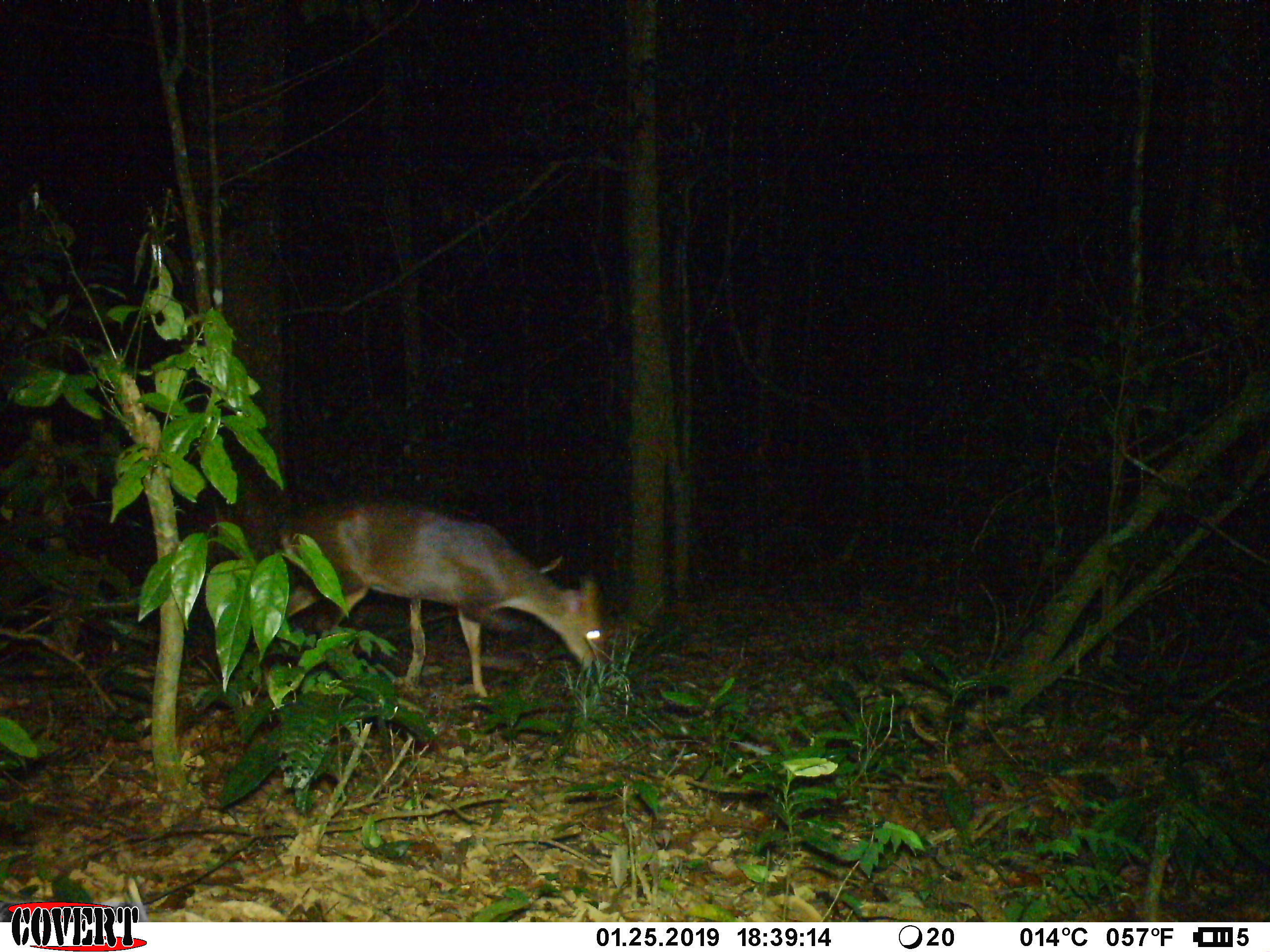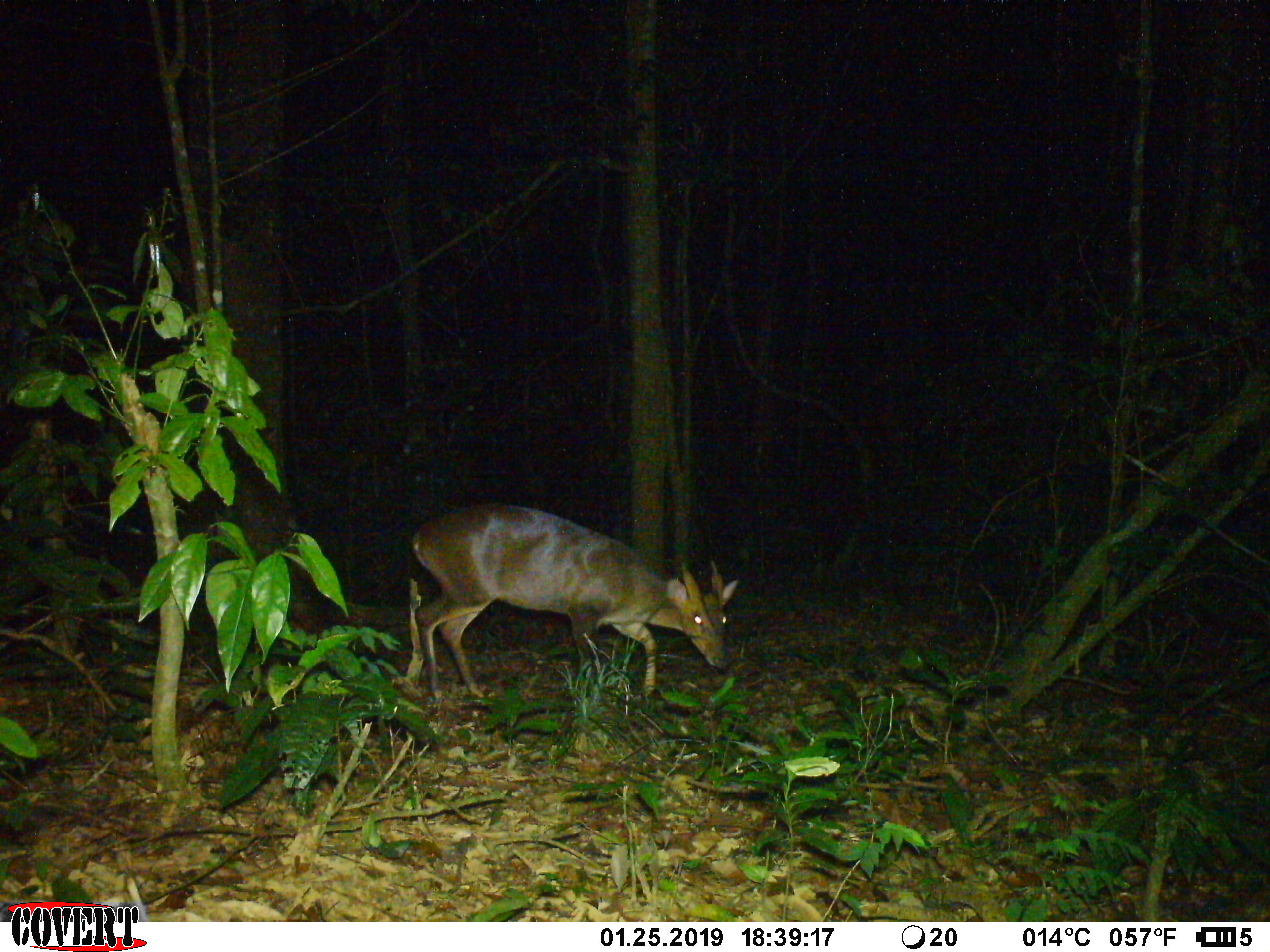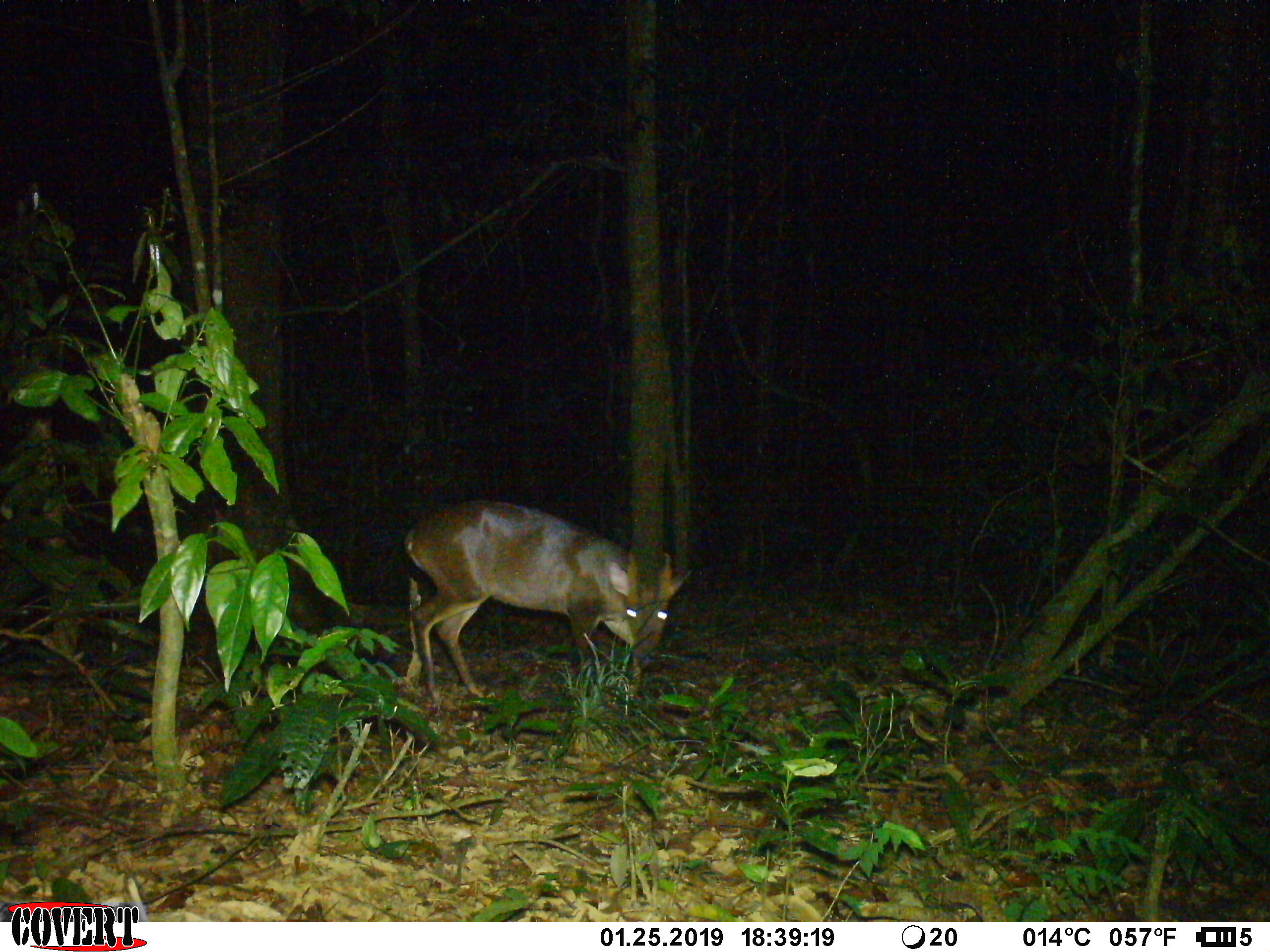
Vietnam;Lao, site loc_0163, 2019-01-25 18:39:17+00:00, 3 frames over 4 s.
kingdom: Animalia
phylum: Chordata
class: Mammalia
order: Artiodactyla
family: Cervidae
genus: Muntiacus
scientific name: Muntiacus vuquangensis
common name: large-antlered muntjac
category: large antlered muntjac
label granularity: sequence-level